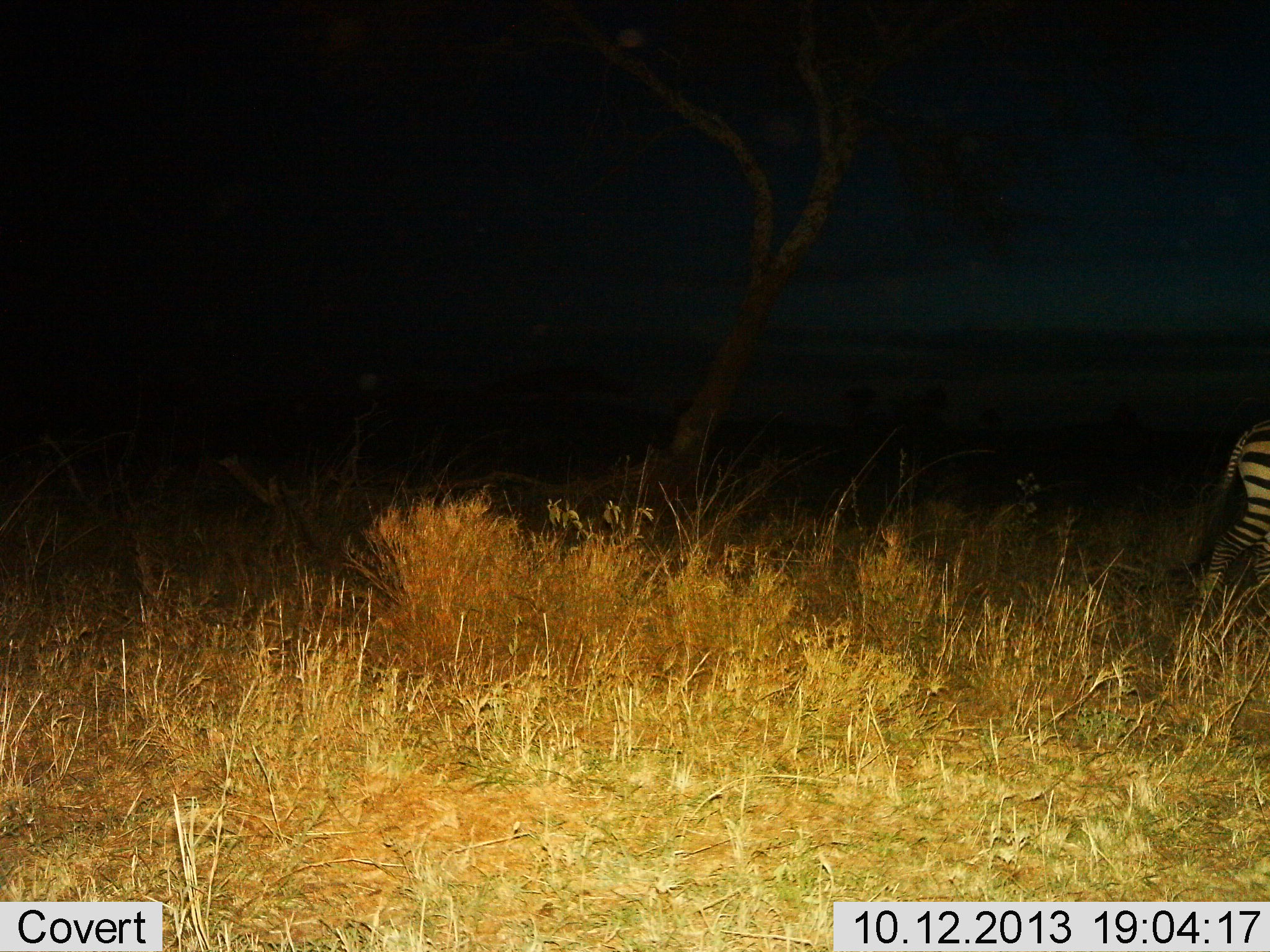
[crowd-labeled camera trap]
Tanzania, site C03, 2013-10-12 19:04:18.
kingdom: Animalia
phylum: Chordata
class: Mammalia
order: Perissodactyla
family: Equidae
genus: Equus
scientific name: Equus quagga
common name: plains zebra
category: zebra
Zebra (plains zebra) (Equus quagga), count 1. Behavior (volunteer vote fractions): standing 19%, resting 0%, moving 81%, interacting 0%. Young present (vote fraction): 0%. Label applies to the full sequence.